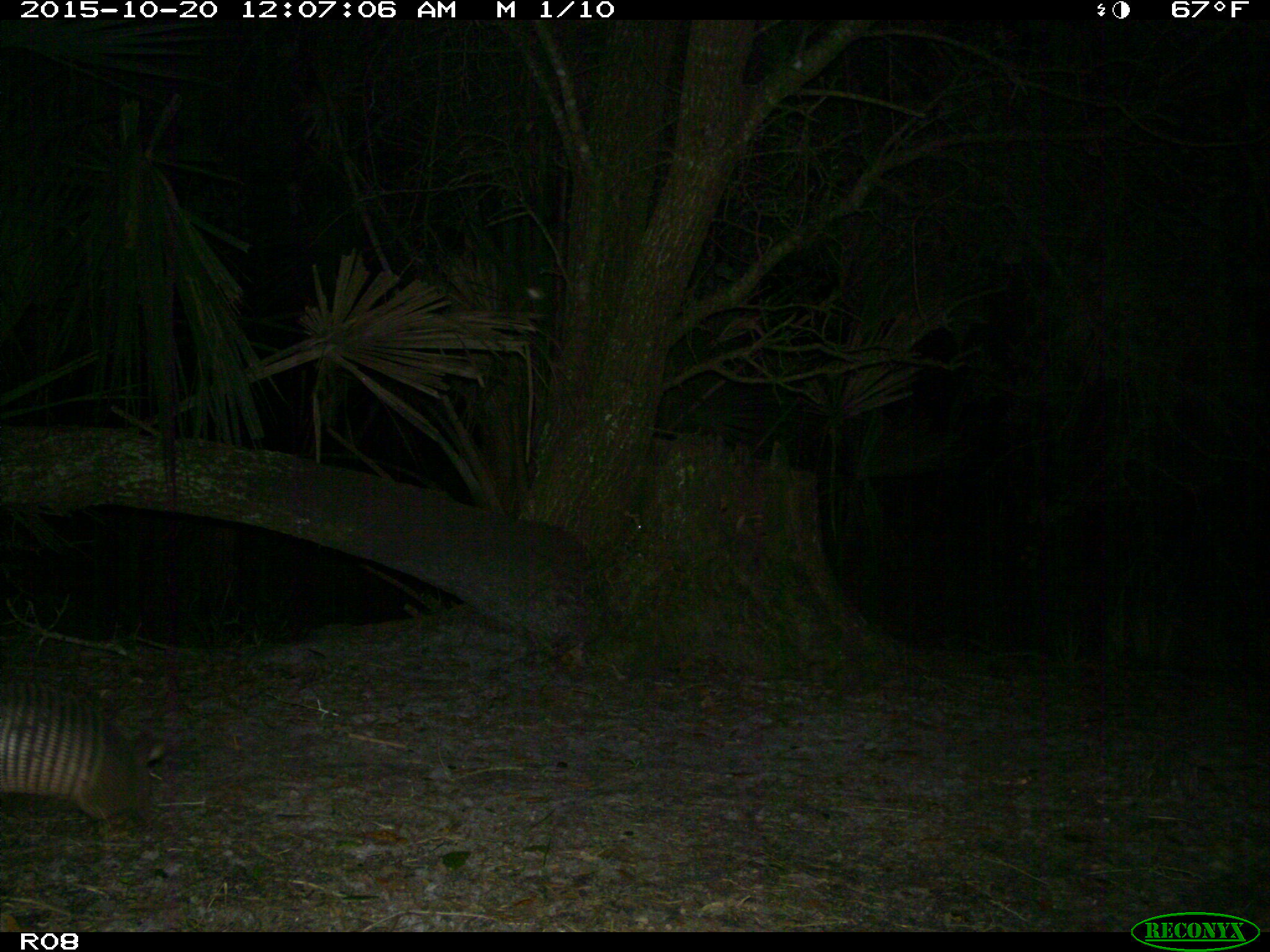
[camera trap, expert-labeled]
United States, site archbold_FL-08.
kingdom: Animalia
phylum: Chordata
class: Mammalia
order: Cingulata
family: Dasypodidae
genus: Dasypus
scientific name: Dasypus novemcinctus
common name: nine-banded armadillo